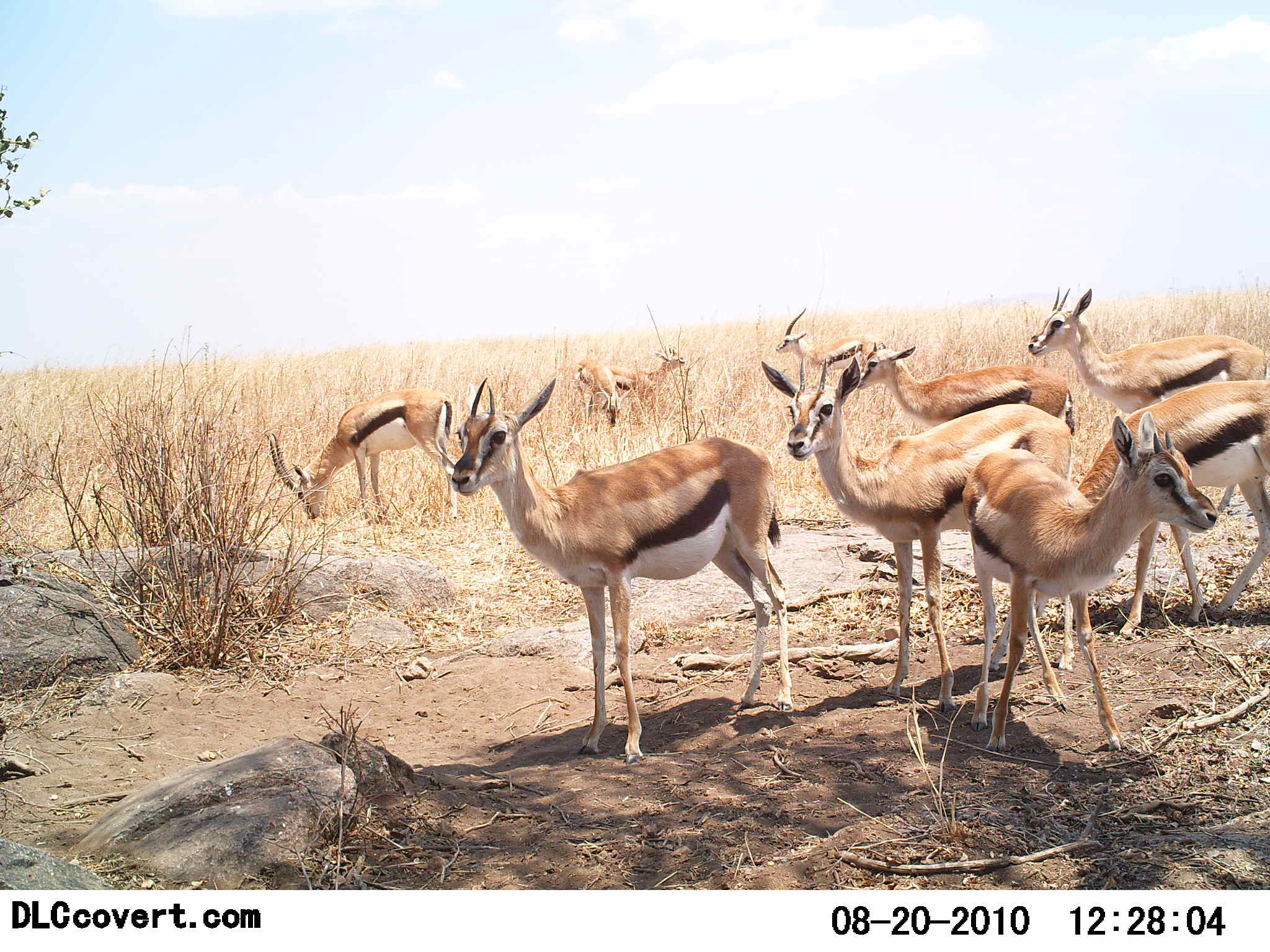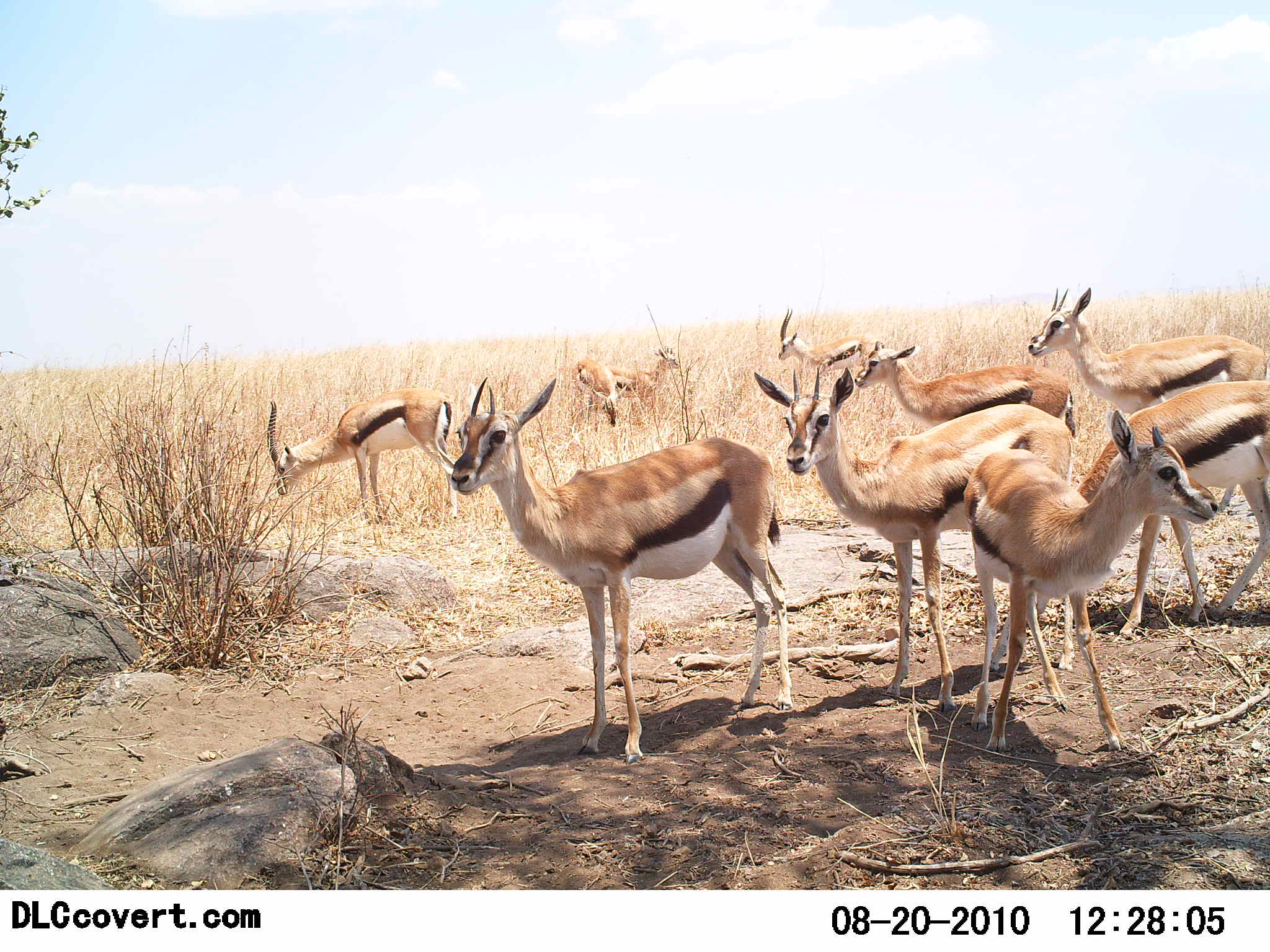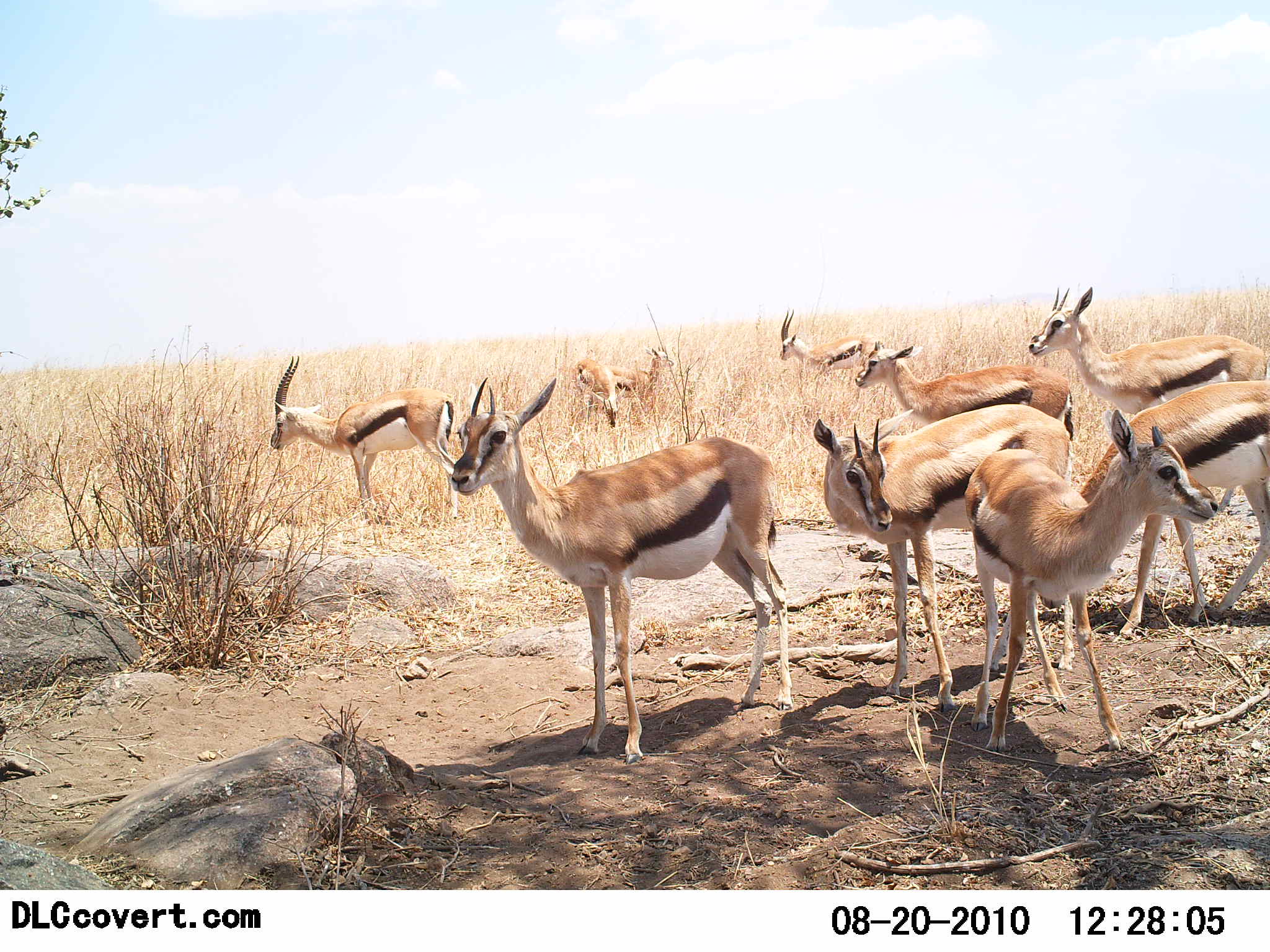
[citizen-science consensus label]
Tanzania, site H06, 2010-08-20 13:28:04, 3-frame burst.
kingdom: Animalia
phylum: Chordata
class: Mammalia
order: Artiodactyla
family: Bovidae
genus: Eudorcas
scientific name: Eudorcas thomsonii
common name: thomson's gazelle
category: gazellethomsons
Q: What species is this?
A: Gazellethomsons (thomson's gazelle) (Eudorcas thomsonii).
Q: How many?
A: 10.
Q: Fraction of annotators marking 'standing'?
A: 91%.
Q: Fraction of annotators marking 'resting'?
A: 9%.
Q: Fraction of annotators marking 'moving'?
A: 0%.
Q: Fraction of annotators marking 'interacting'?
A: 0%.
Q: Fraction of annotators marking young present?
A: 0%.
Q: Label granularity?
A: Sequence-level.